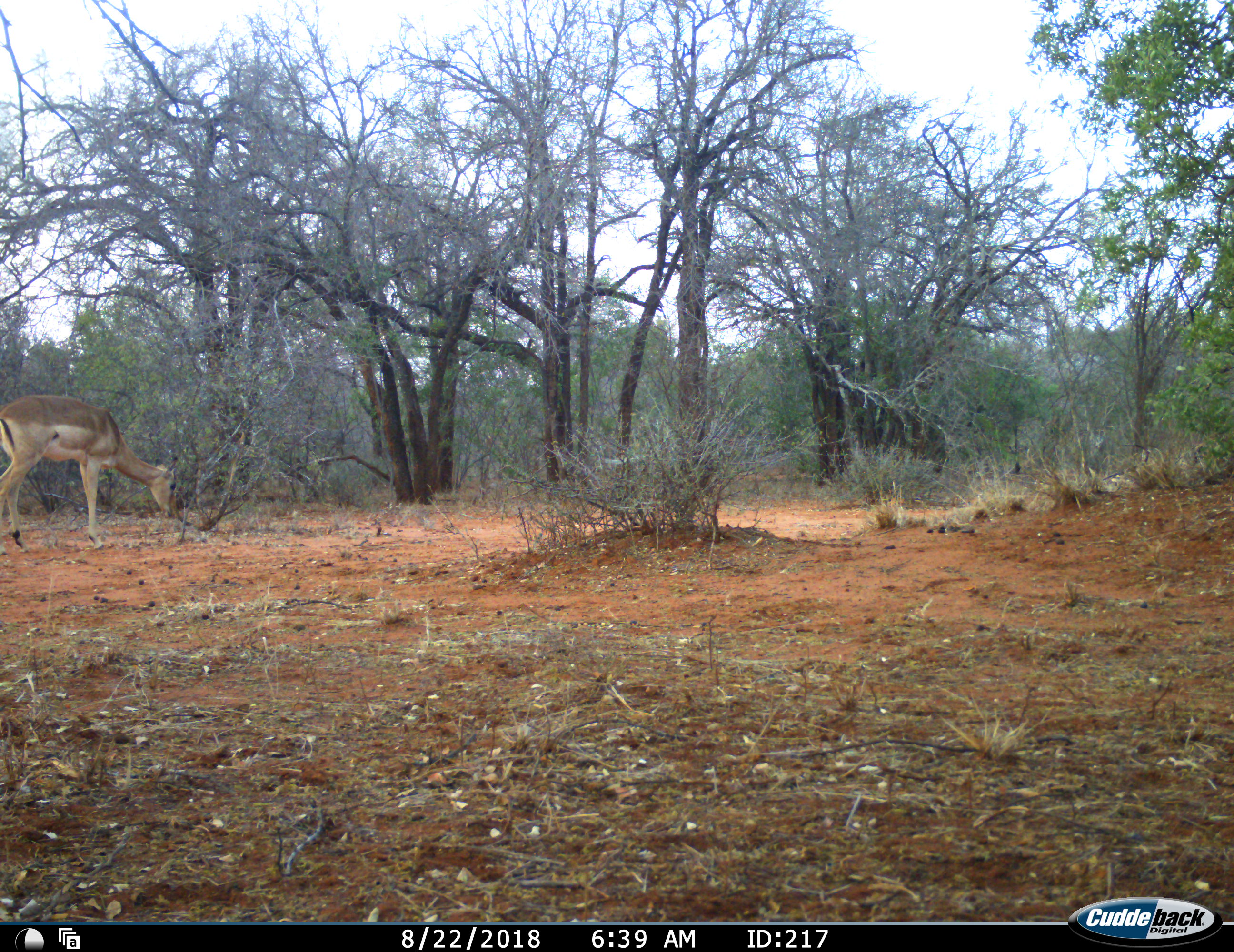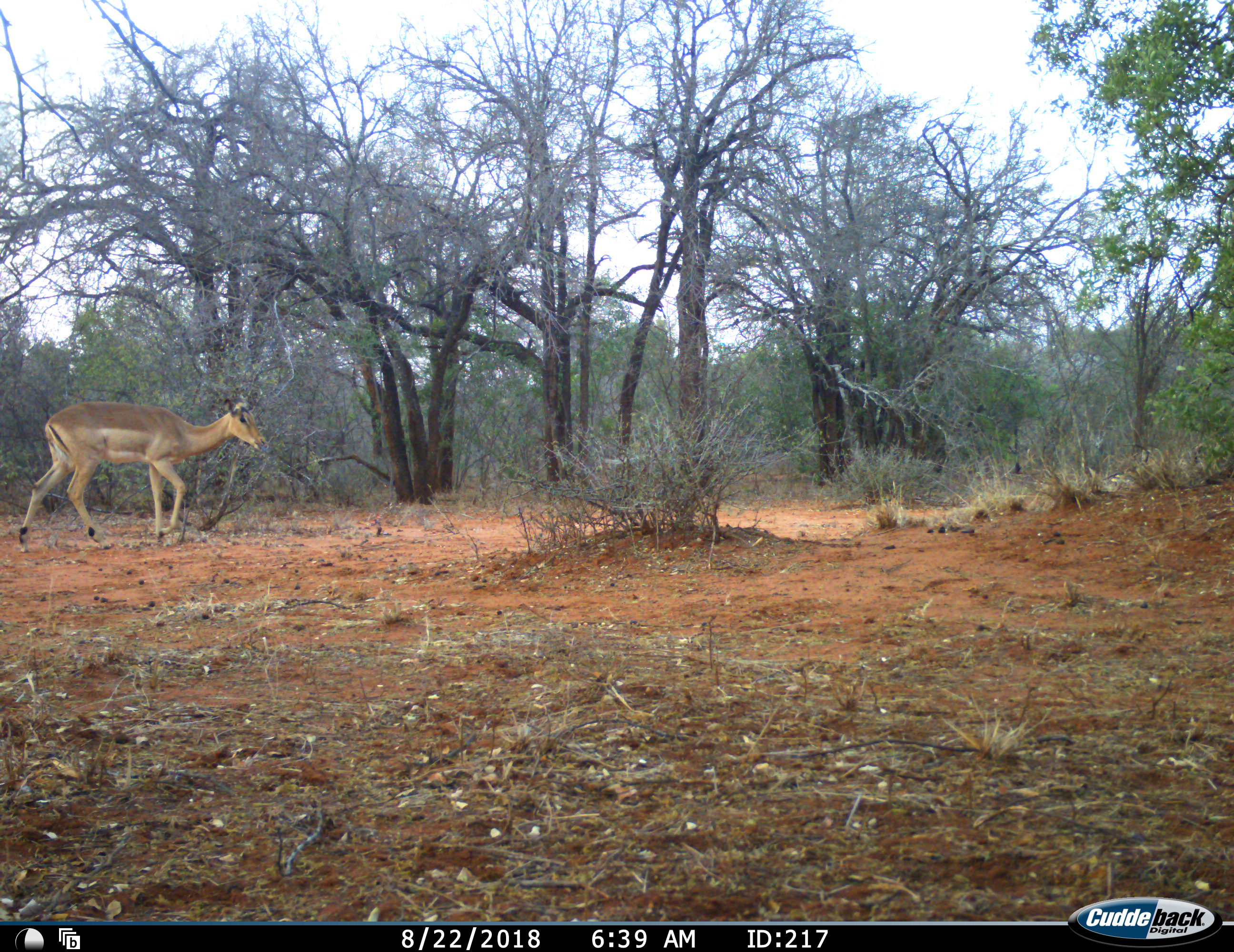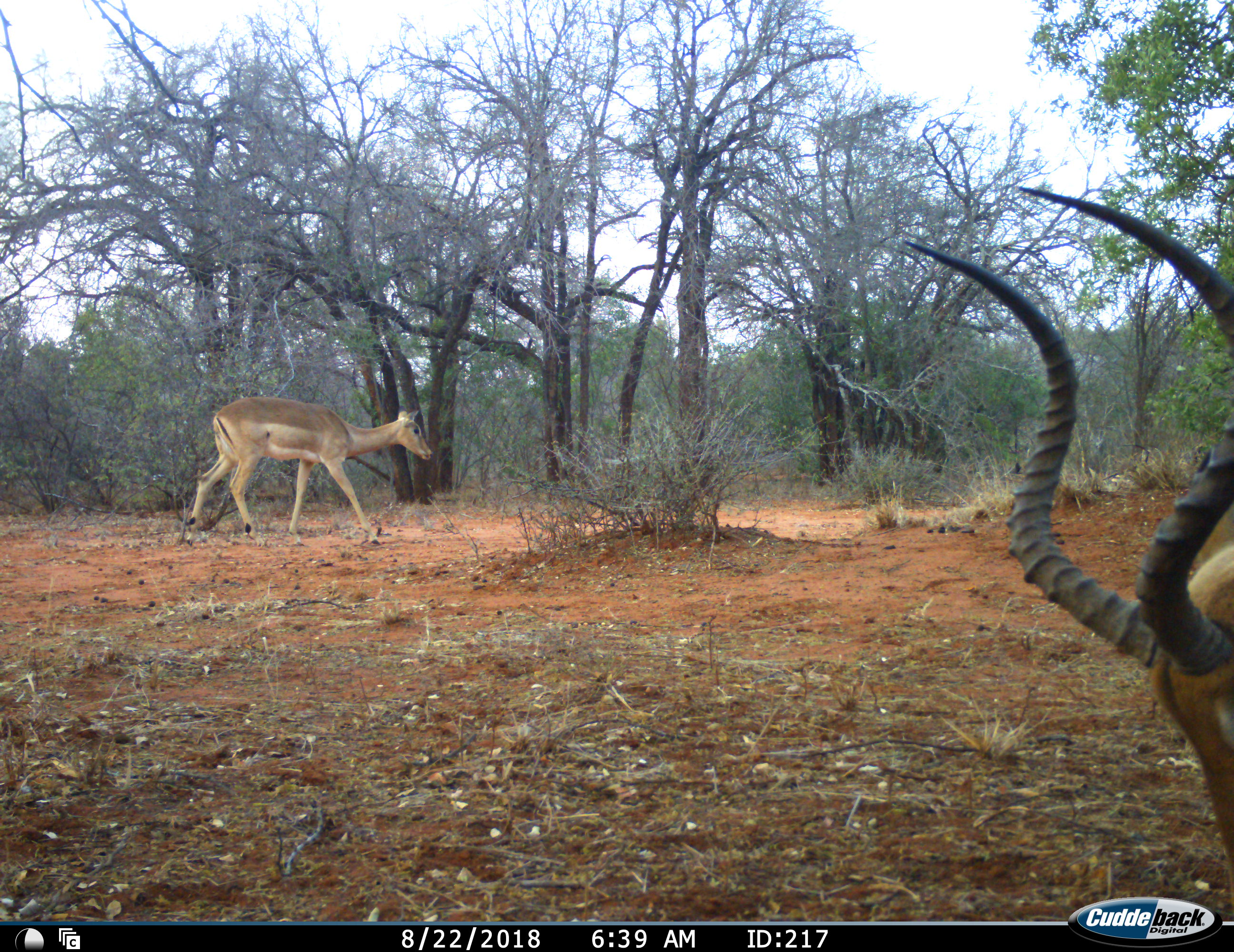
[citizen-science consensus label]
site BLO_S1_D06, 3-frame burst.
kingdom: Animalia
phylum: Chordata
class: Mammalia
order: Artiodactyla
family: Bovidae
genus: Aepyceros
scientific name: Aepyceros melampus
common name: impala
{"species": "impala (Aepyceros melampus)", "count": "2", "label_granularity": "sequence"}